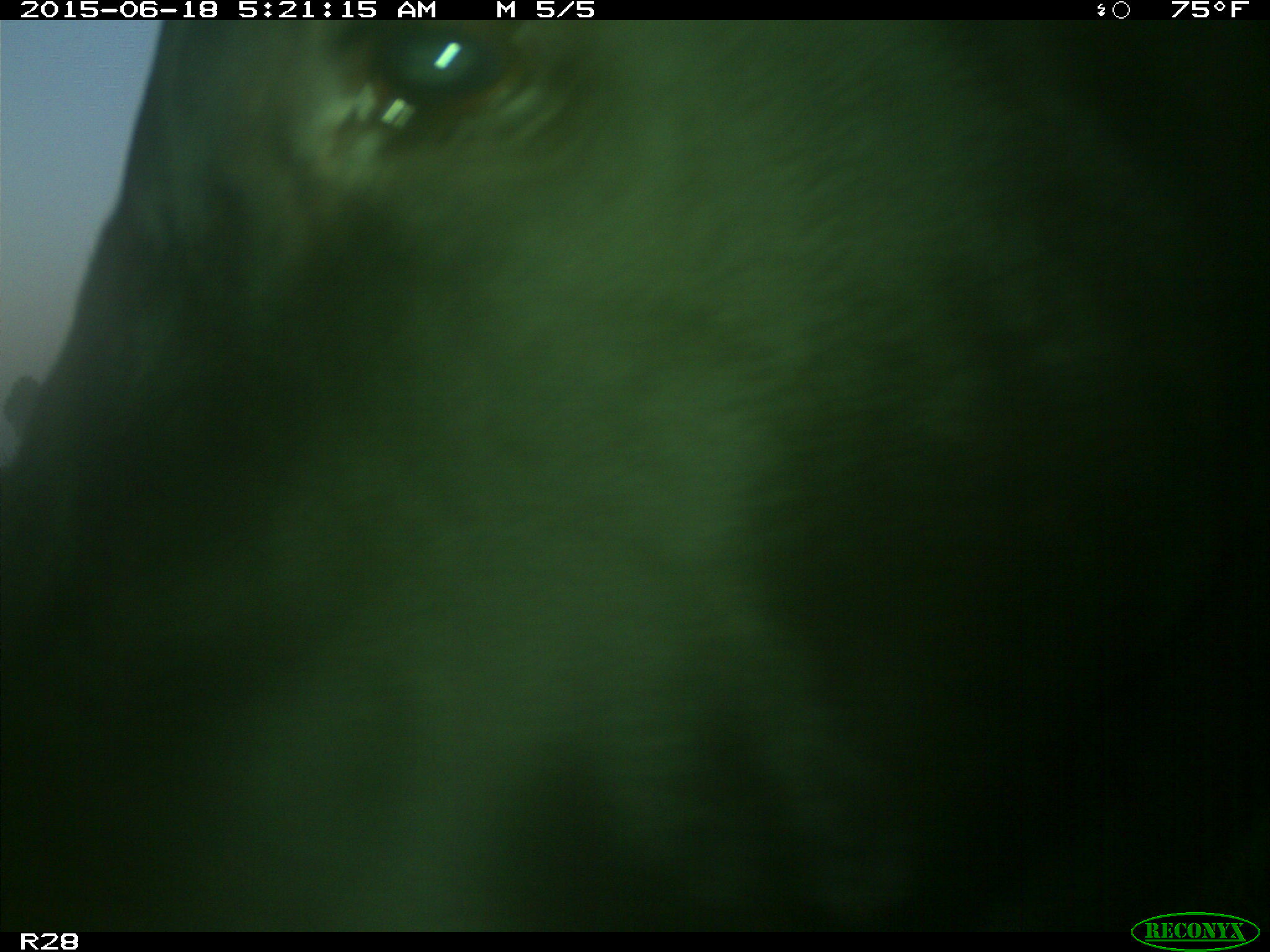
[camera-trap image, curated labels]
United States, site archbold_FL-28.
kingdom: Animalia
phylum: Chordata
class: Mammalia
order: Artiodactyla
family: Bovidae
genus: Bos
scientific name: Bos taurus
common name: domestic cow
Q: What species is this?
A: Bos taurus (domestic cow).